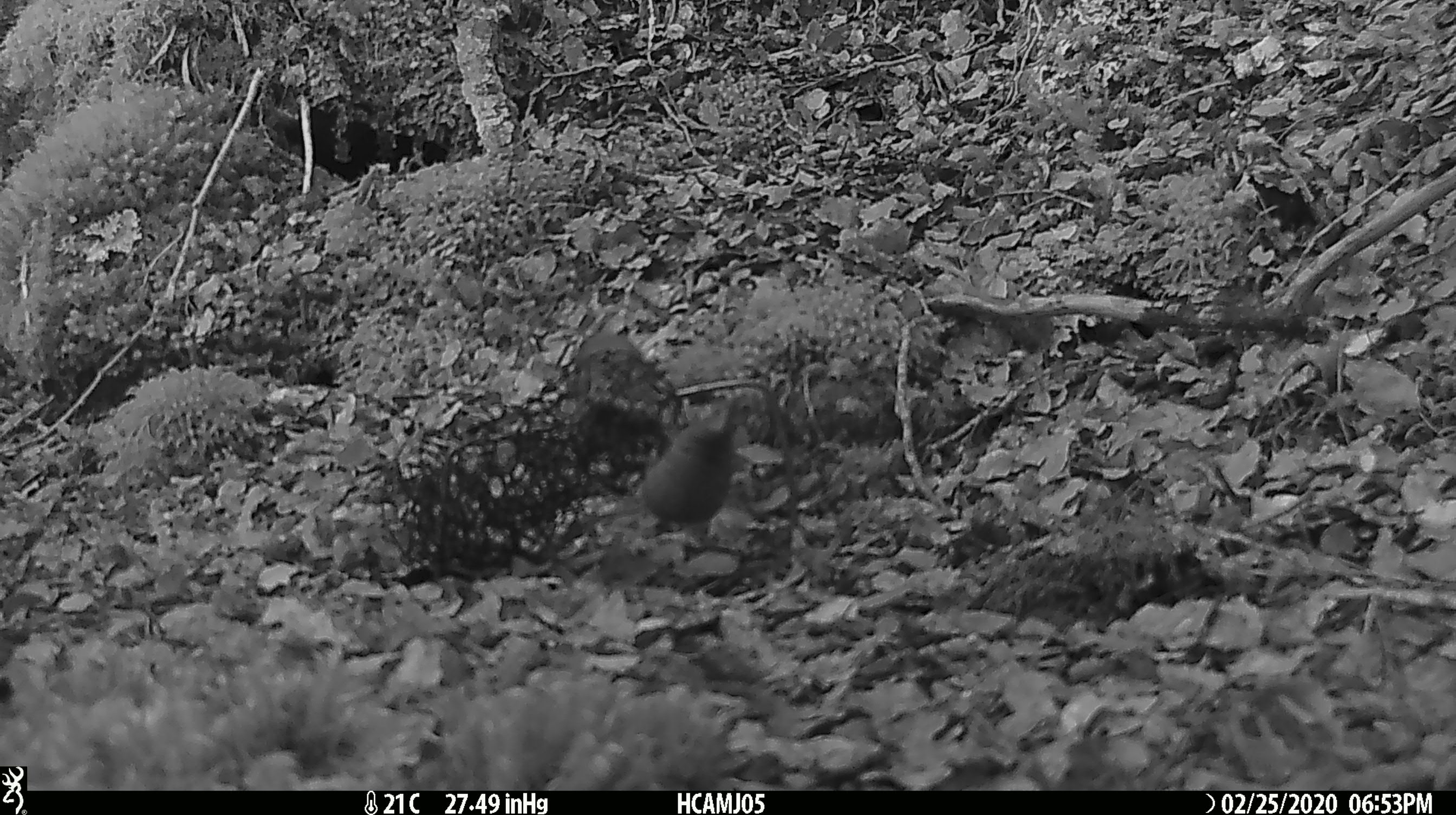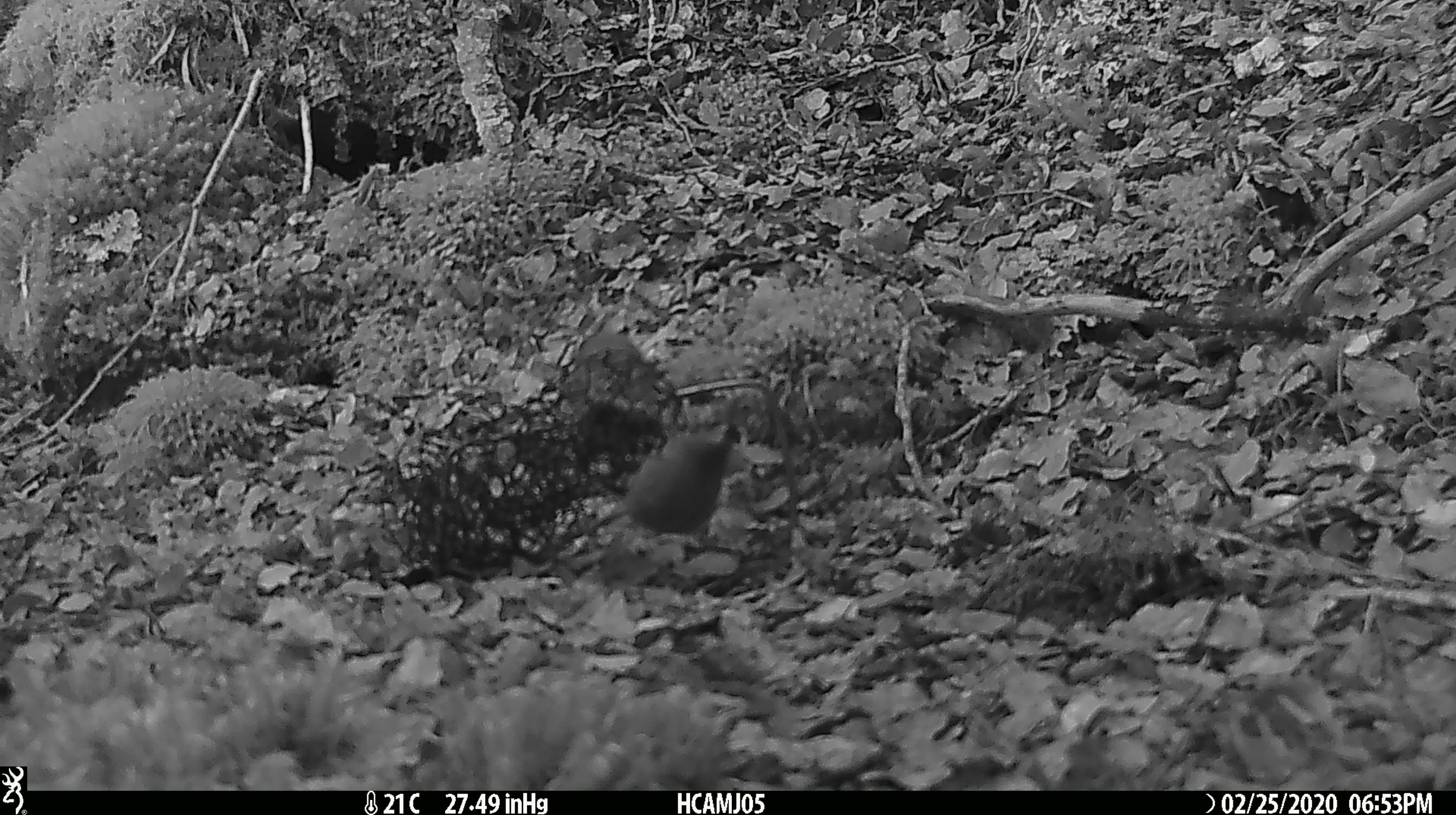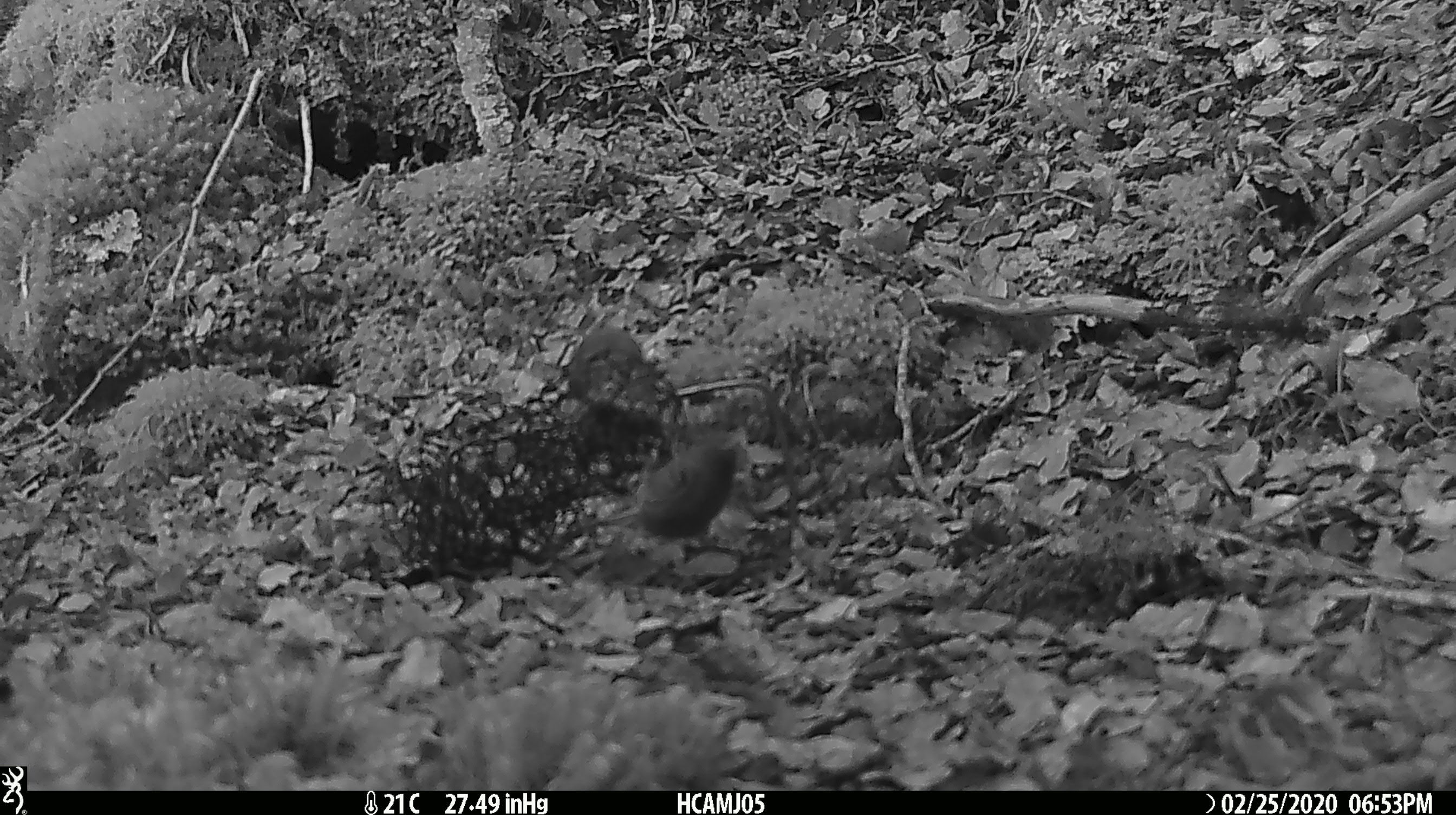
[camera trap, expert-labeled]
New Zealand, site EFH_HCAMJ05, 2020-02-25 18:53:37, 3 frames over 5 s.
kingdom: Animalia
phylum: Chordata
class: Mammalia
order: Rodentia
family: Muridae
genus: Mus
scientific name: Mus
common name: mouse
Mouse (Mus).